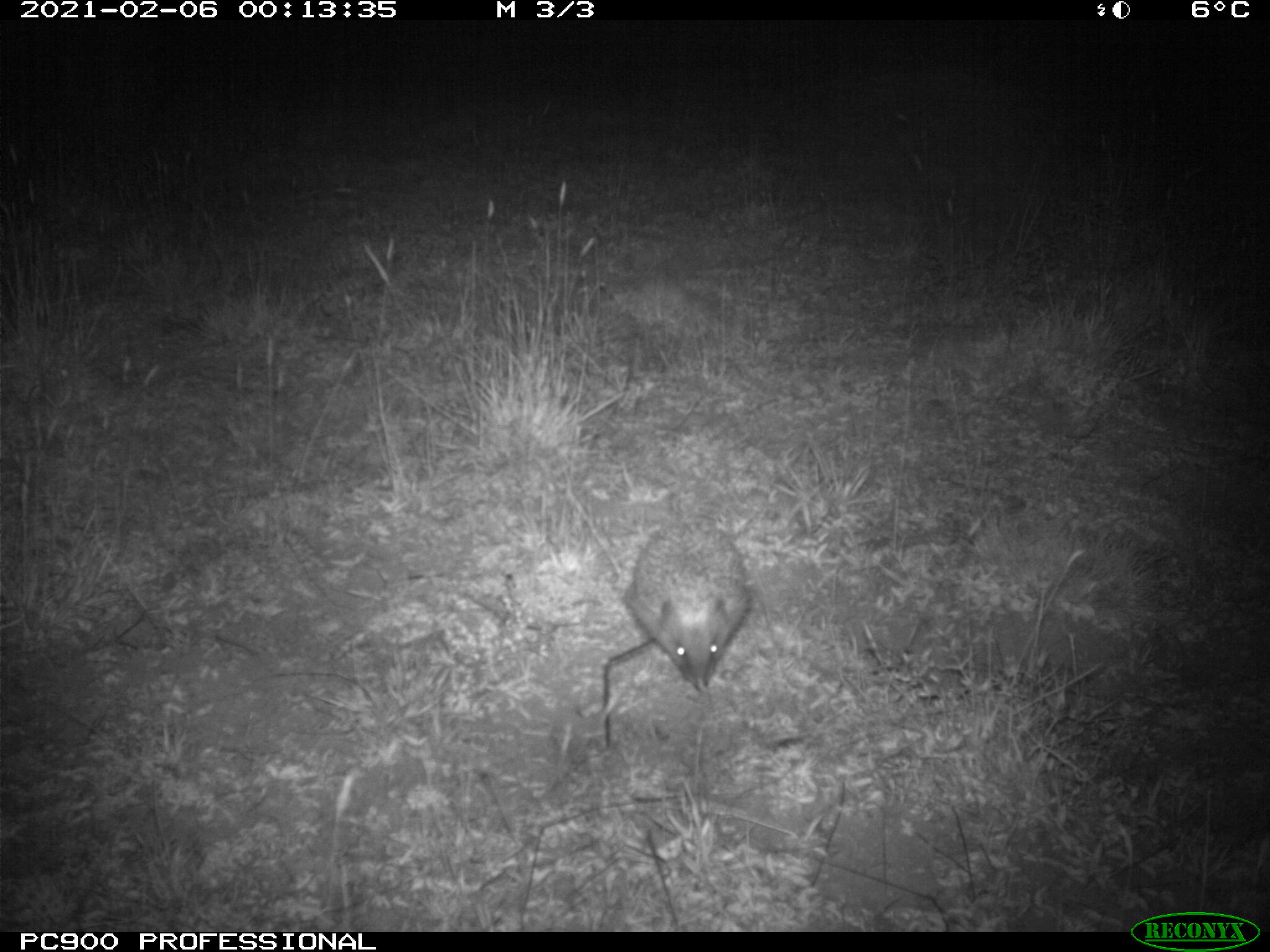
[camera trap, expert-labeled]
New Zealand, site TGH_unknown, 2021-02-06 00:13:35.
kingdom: Animalia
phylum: Chordata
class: Mammalia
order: Eulipotyphla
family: Erinaceidae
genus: Erinaceus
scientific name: Erinaceus europaeus europaeus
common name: european hedgehog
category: hedgehog